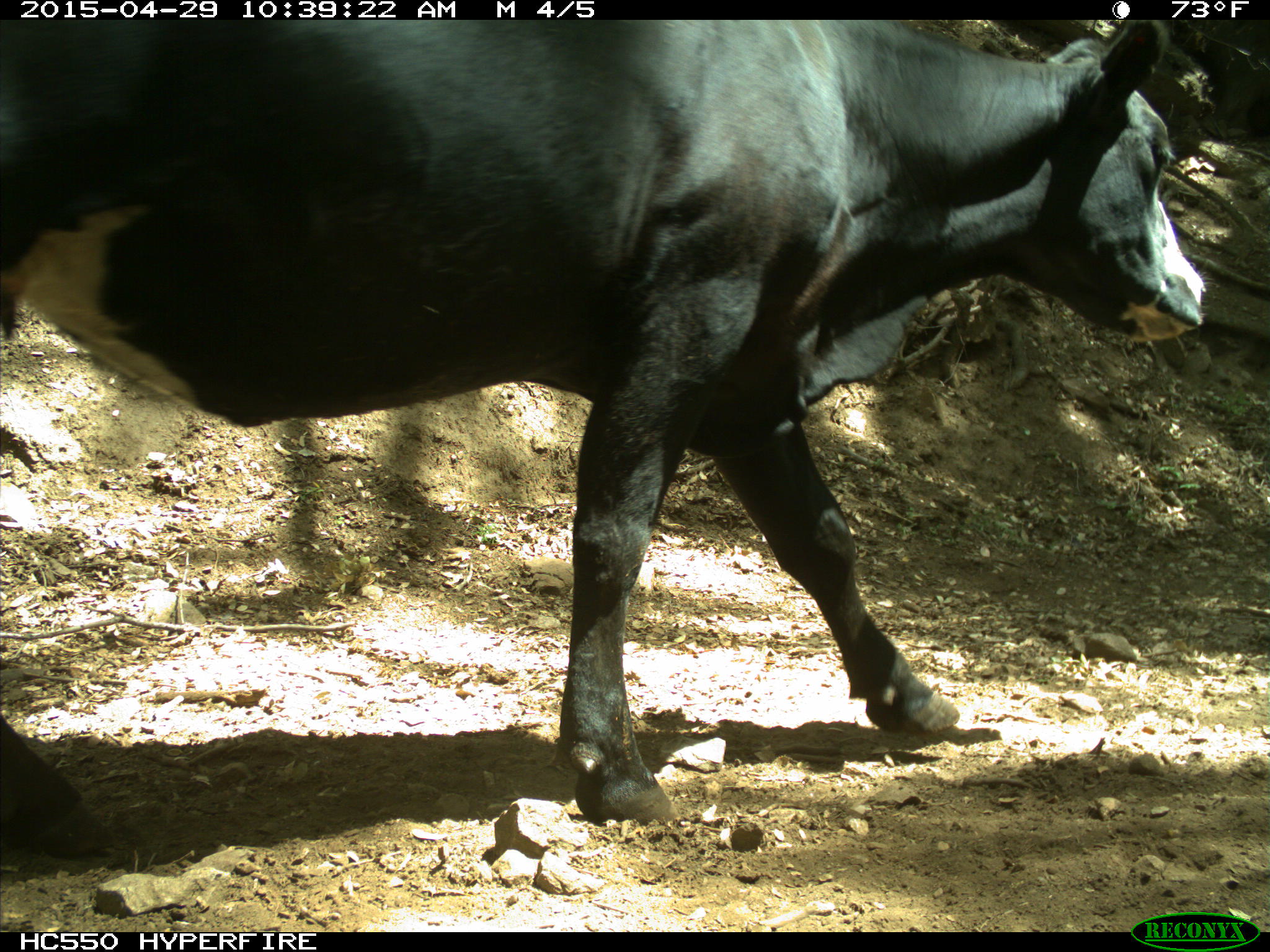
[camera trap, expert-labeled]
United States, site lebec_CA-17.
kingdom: Animalia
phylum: Chordata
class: Mammalia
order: Artiodactyla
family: Bovidae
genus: Bos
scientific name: Bos taurus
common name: domestic cow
Bos taurus (domestic cow).